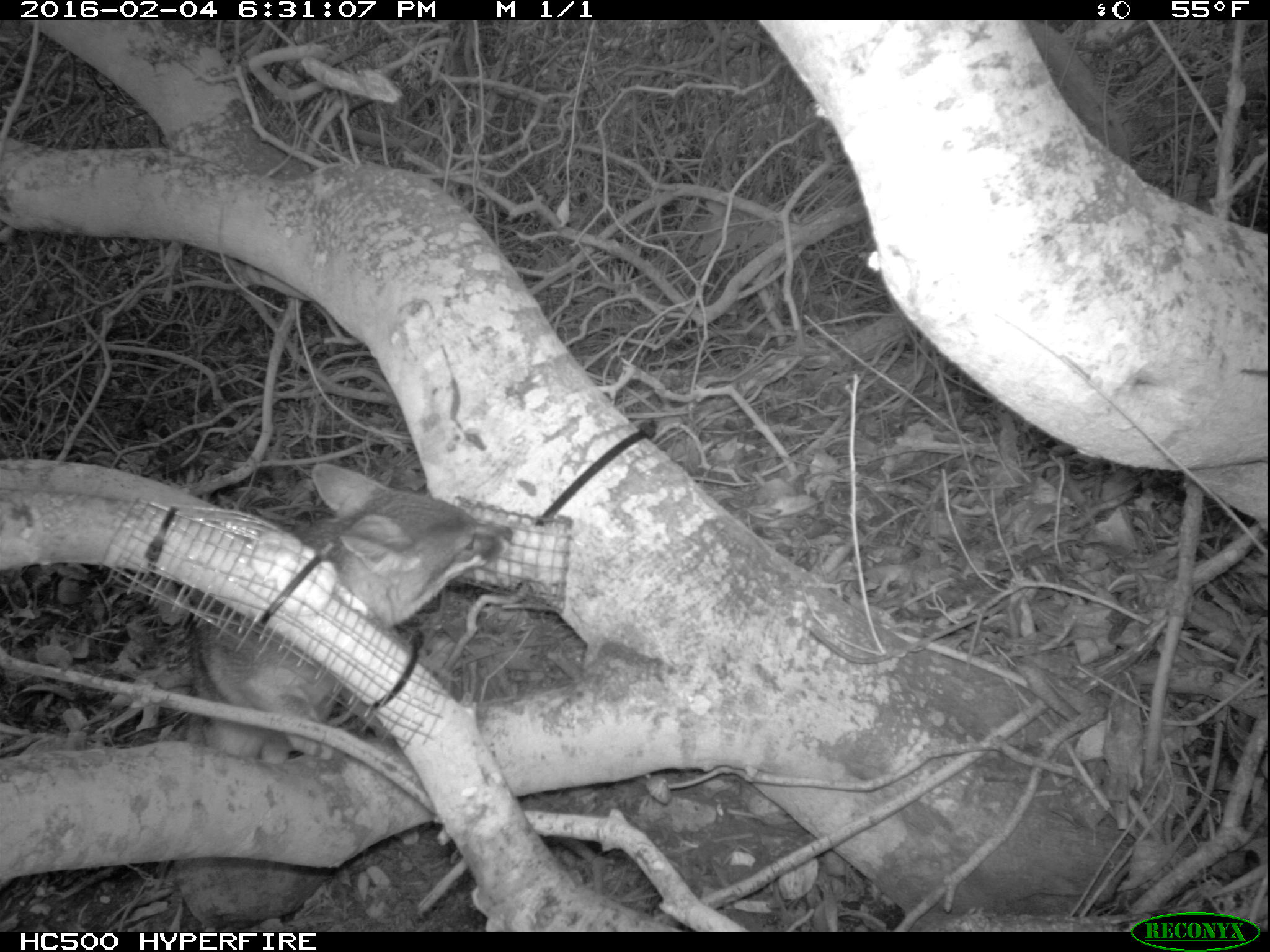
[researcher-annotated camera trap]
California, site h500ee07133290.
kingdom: Animalia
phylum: Chordata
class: Mammalia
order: Carnivora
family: Canidae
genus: Urocyon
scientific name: Urocyon littoralis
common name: island fox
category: fox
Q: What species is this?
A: Fox (island fox) (Urocyon littoralis).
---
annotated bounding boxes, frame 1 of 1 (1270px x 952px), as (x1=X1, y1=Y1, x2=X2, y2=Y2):
fox: (x1=182, y1=463, x2=512, y2=764)